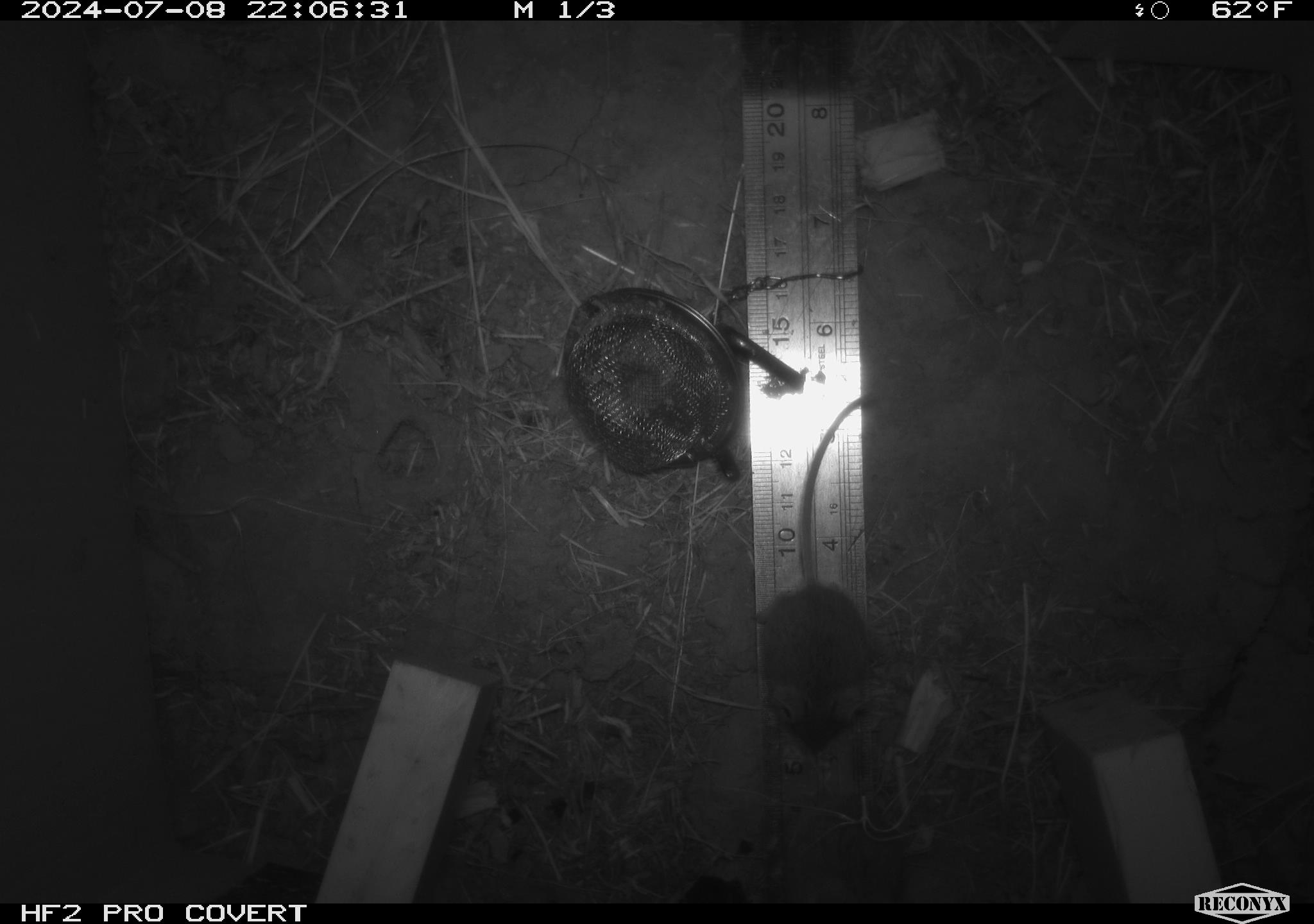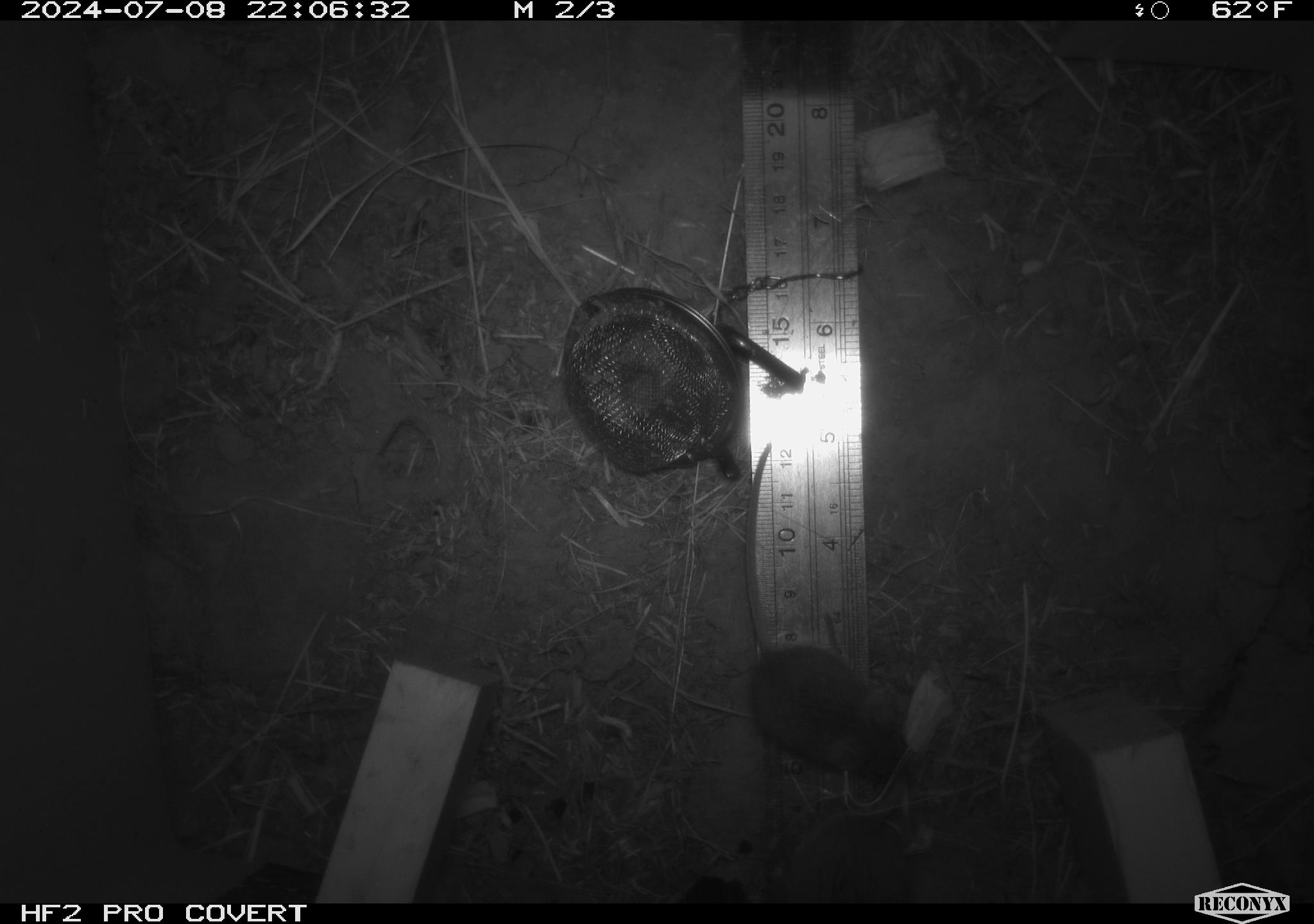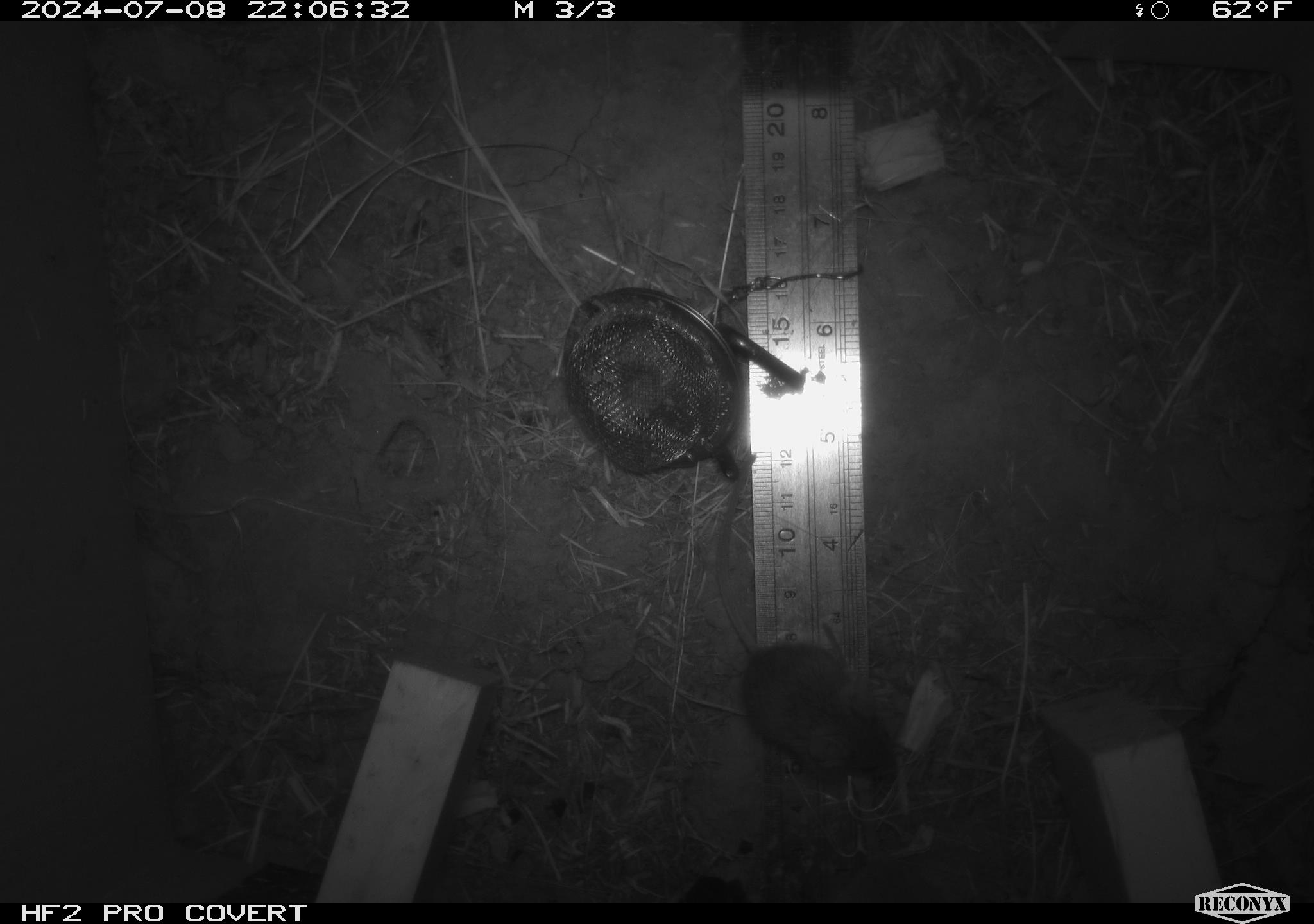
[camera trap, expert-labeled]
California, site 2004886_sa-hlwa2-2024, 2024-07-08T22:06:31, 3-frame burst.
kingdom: Animalia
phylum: Chordata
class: Mammalia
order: Rodentia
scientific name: Rodentia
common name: mouse species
Mouse species (Rodentia).